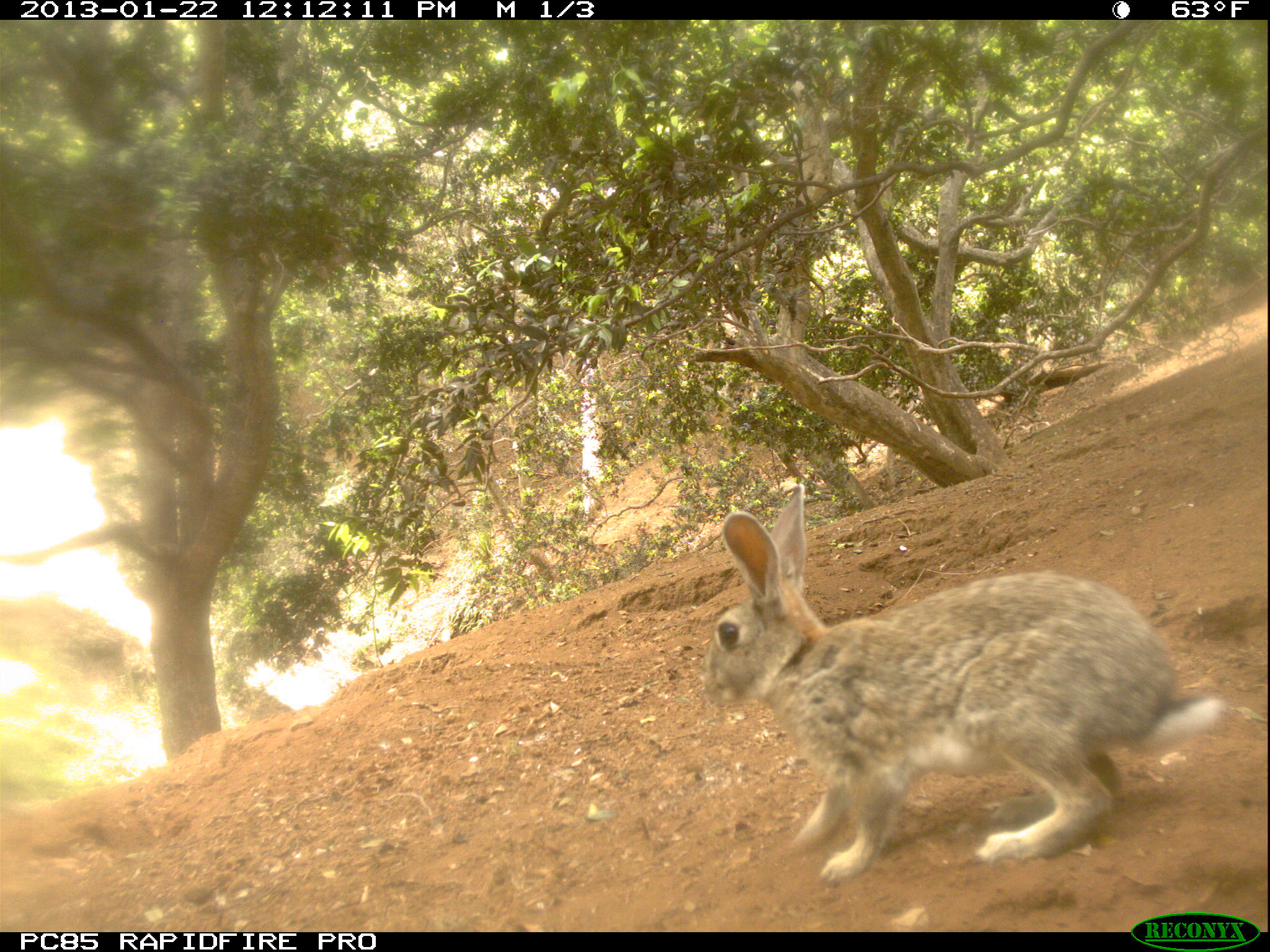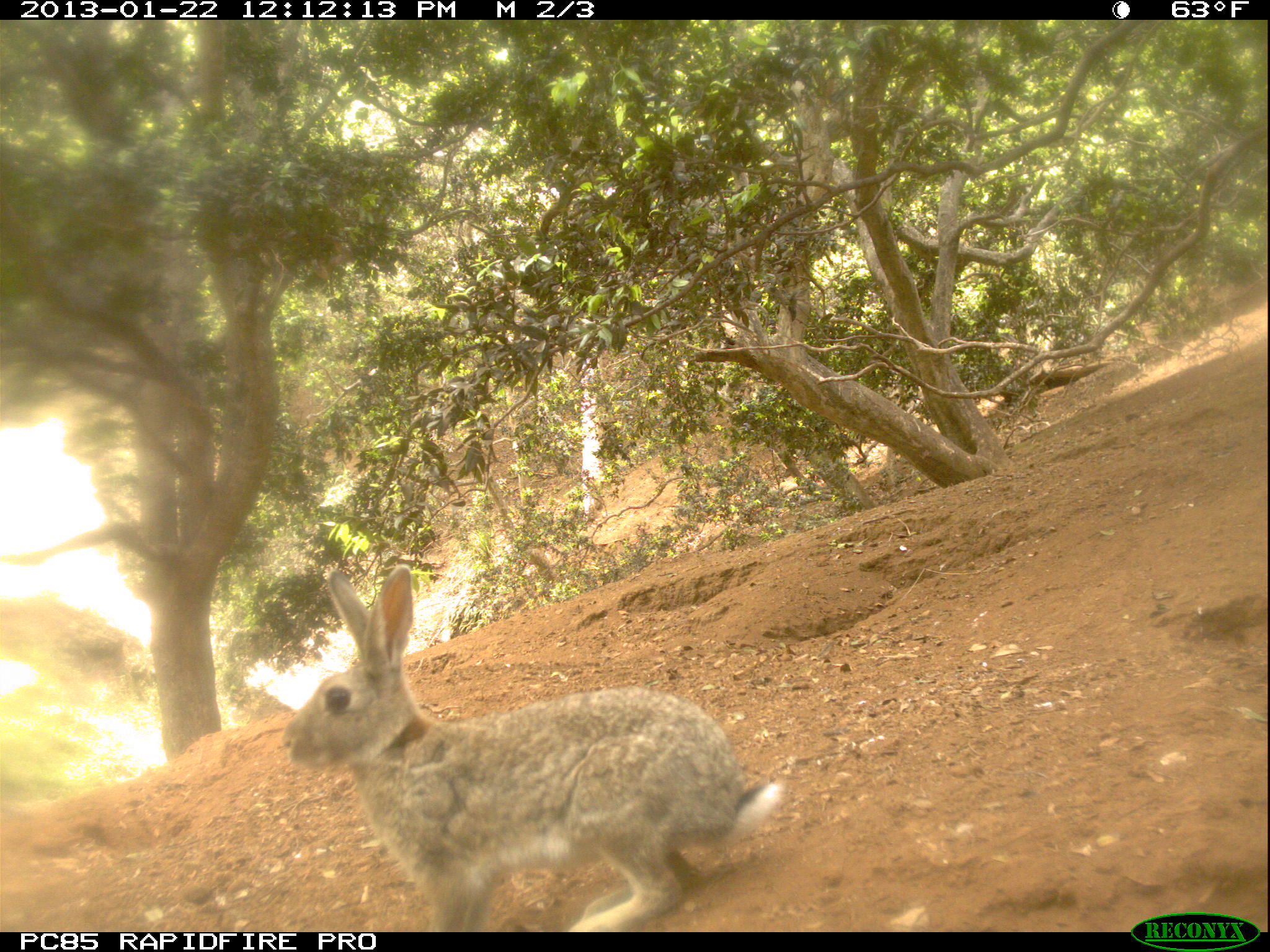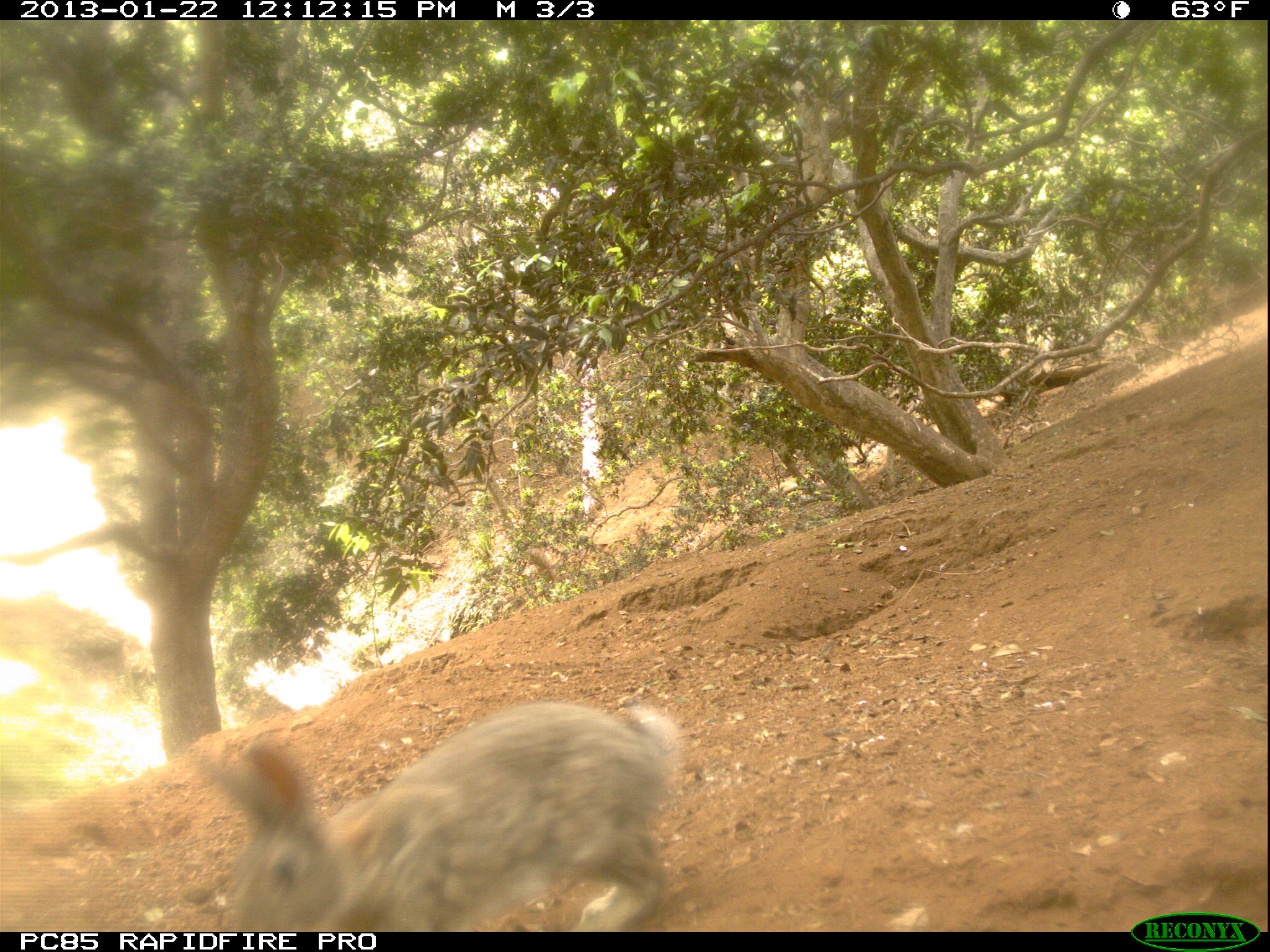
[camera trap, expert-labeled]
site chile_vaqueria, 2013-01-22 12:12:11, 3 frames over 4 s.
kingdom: Animalia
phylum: Chordata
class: Mammalia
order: Lagomorpha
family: Leporidae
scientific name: Leporidae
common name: rabbits and hares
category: rabbit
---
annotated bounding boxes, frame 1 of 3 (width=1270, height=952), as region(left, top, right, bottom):
rabbit: region(695, 488, 1233, 886)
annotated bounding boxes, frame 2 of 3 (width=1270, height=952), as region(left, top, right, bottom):
rabbit: region(281, 567, 789, 930)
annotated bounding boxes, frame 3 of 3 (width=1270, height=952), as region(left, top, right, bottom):
rabbit: region(180, 697, 680, 930)